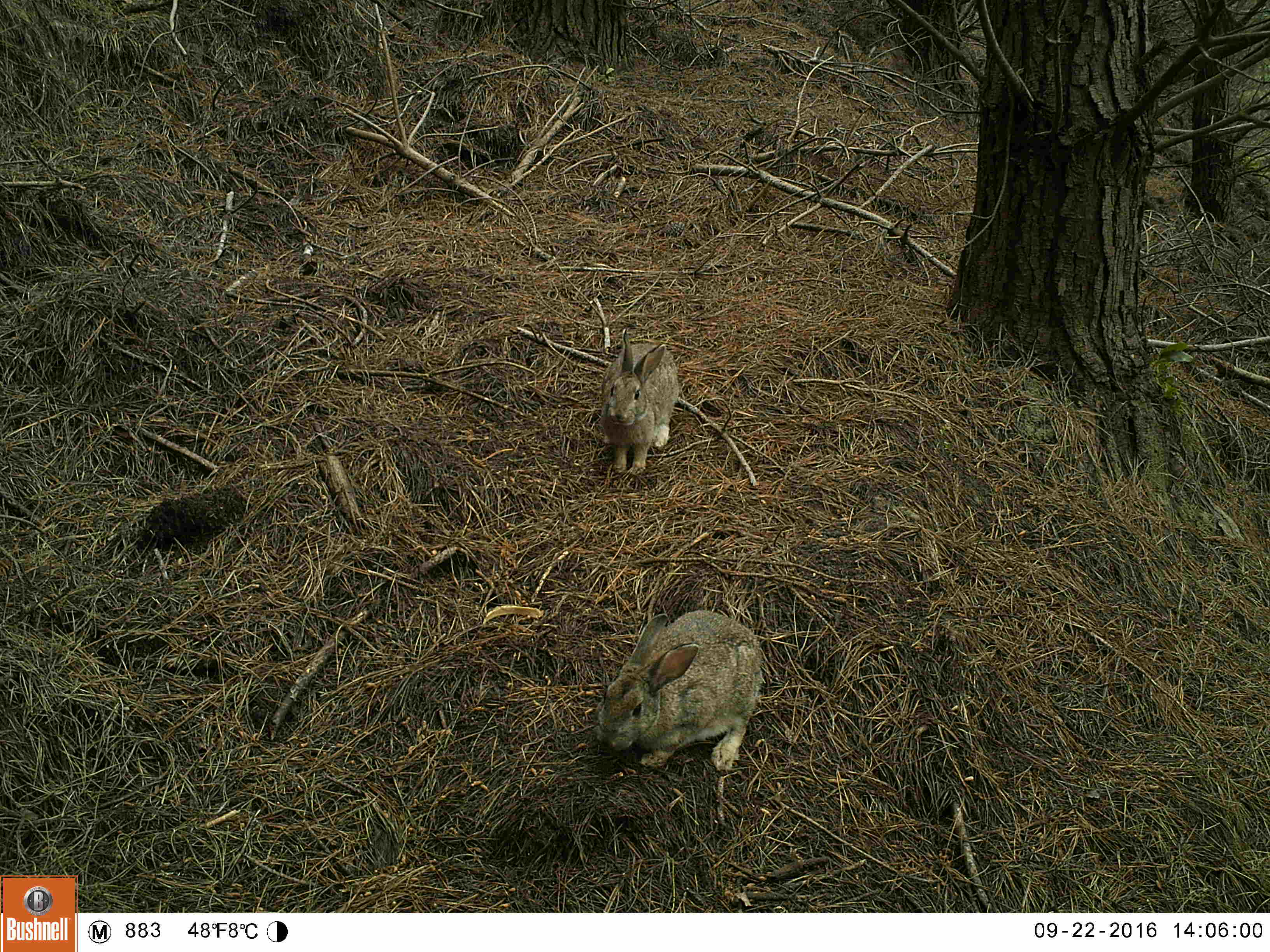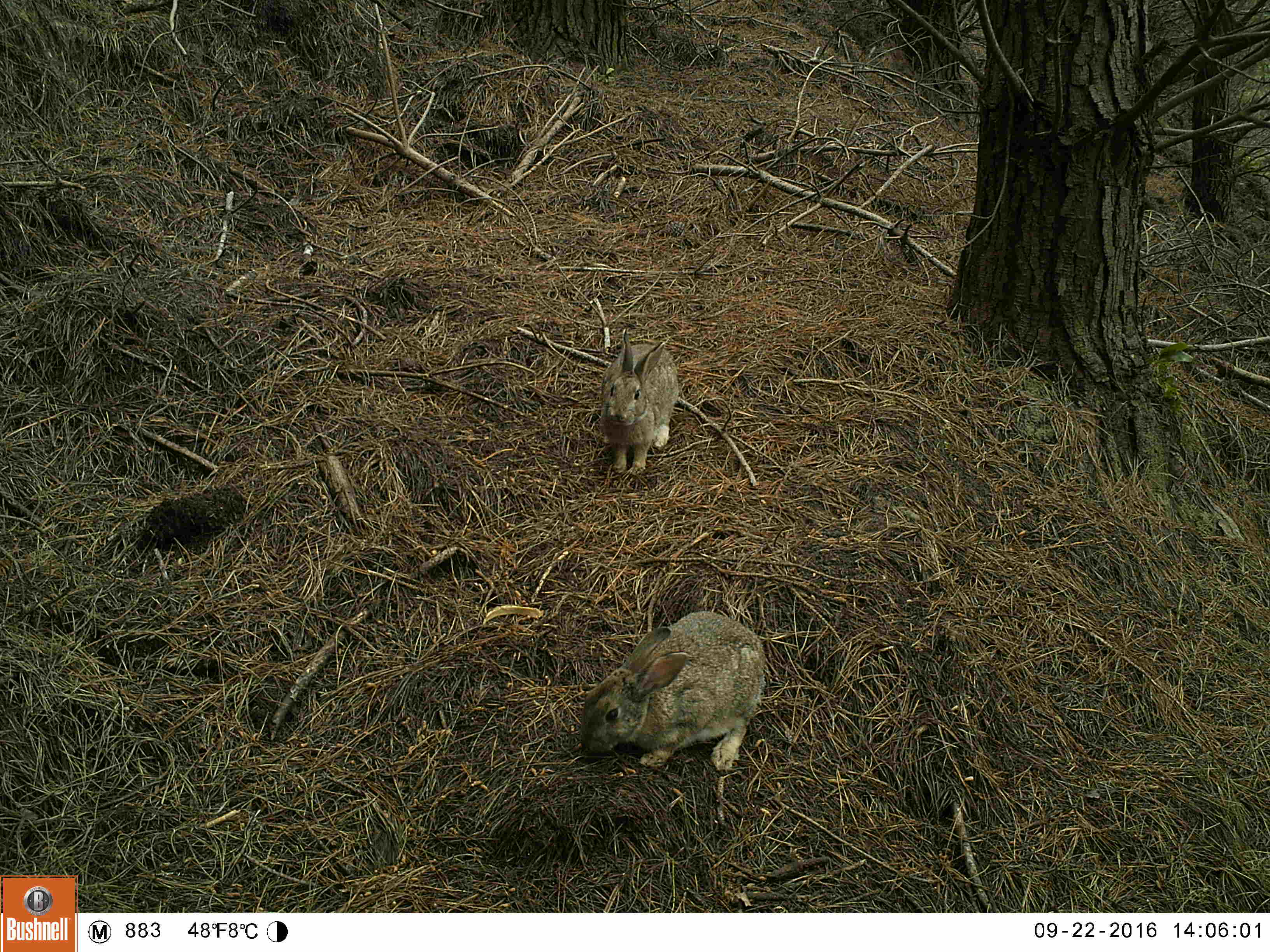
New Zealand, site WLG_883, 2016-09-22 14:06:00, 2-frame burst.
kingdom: Animalia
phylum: Chordata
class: Mammalia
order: Lagomorpha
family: Leporidae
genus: Oryctolagus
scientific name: Oryctolagus cuniculus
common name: european rabbit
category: rabbit